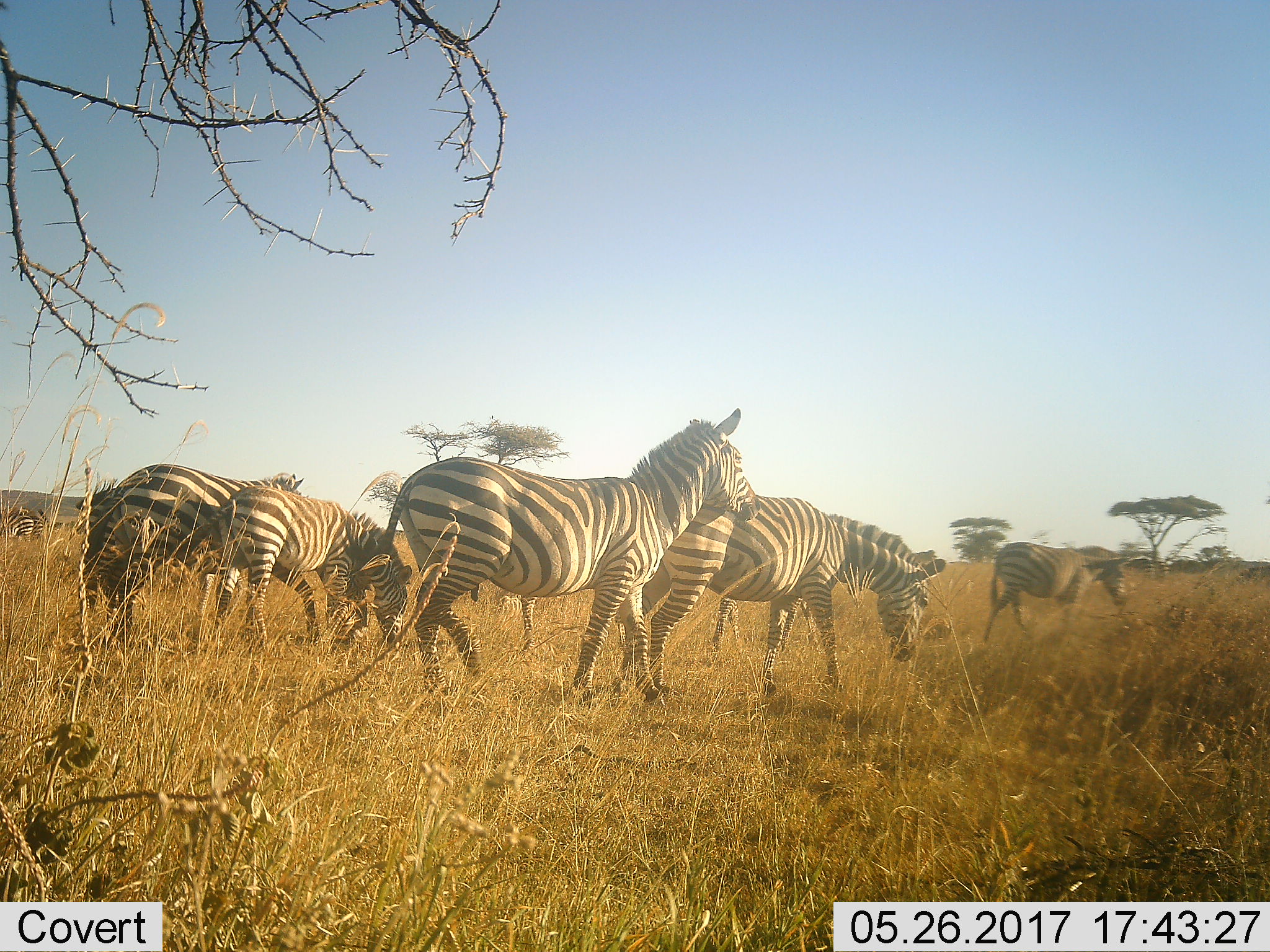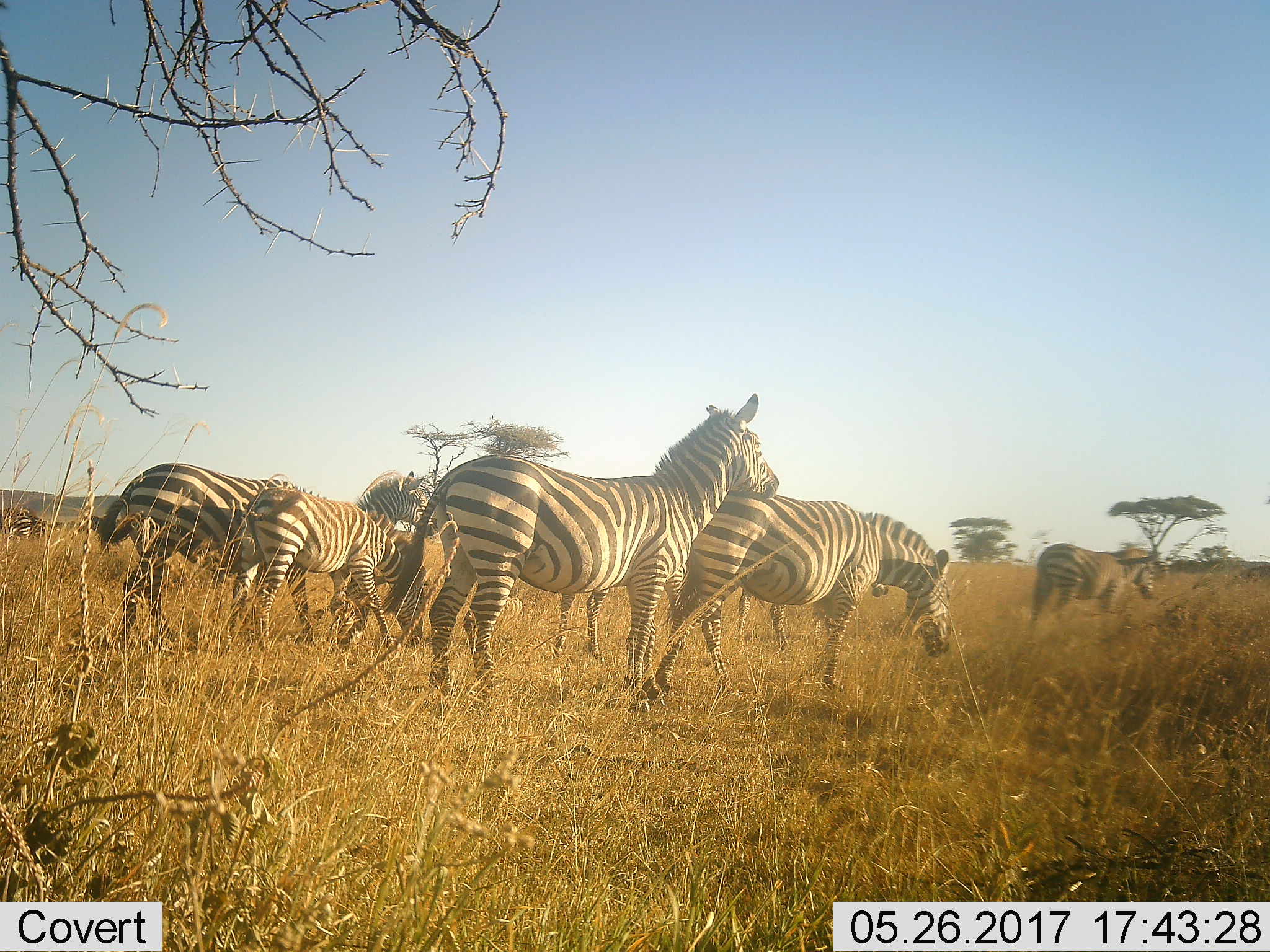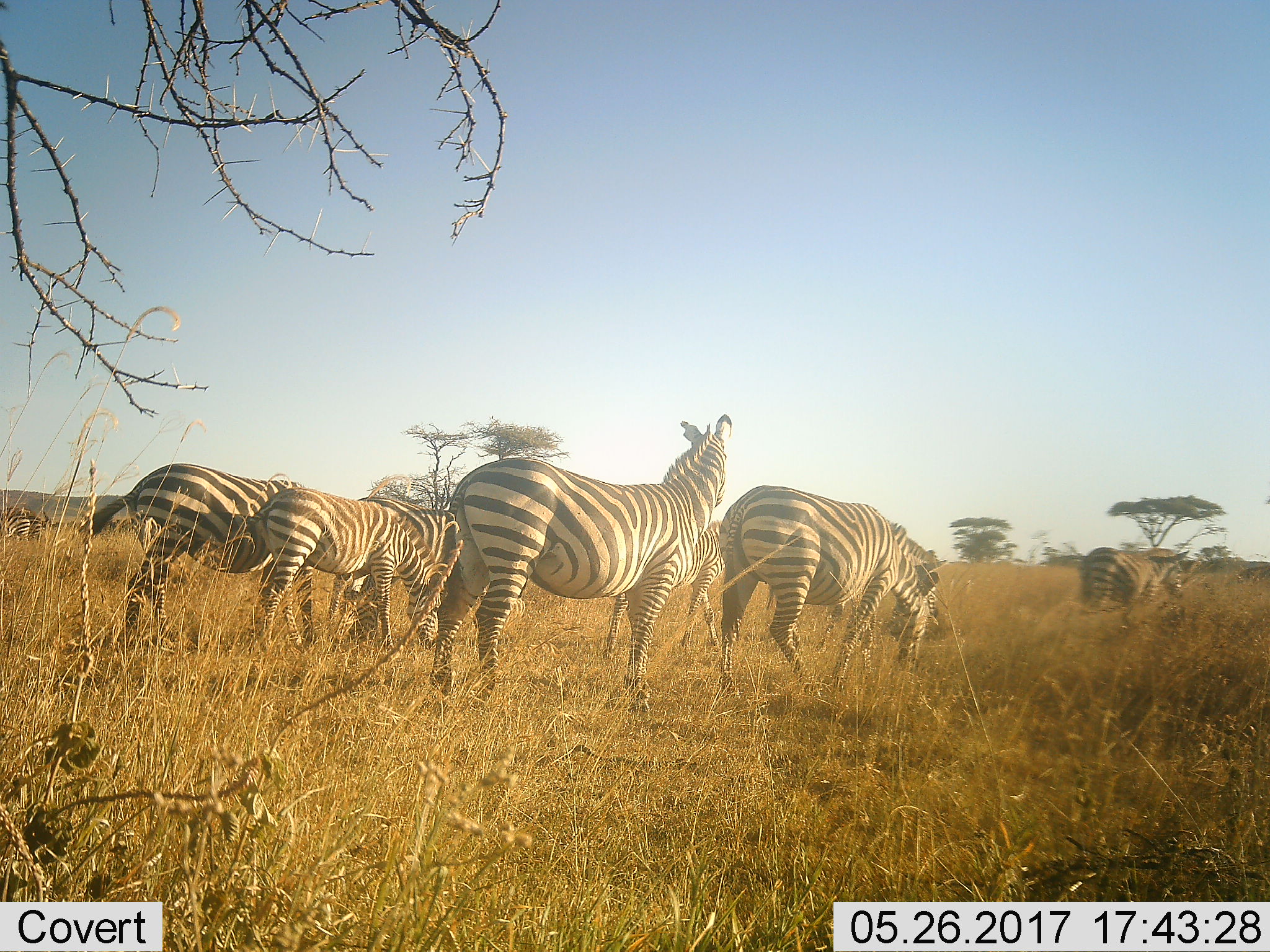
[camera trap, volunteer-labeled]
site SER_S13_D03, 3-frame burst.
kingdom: Animalia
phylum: Chordata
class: Mammalia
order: Perissodactyla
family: Equidae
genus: Equus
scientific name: Equus quagga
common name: plains zebra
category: zebraplains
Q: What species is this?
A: Zebraplains (plains zebra) (Equus quagga).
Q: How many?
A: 8.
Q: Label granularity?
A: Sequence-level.